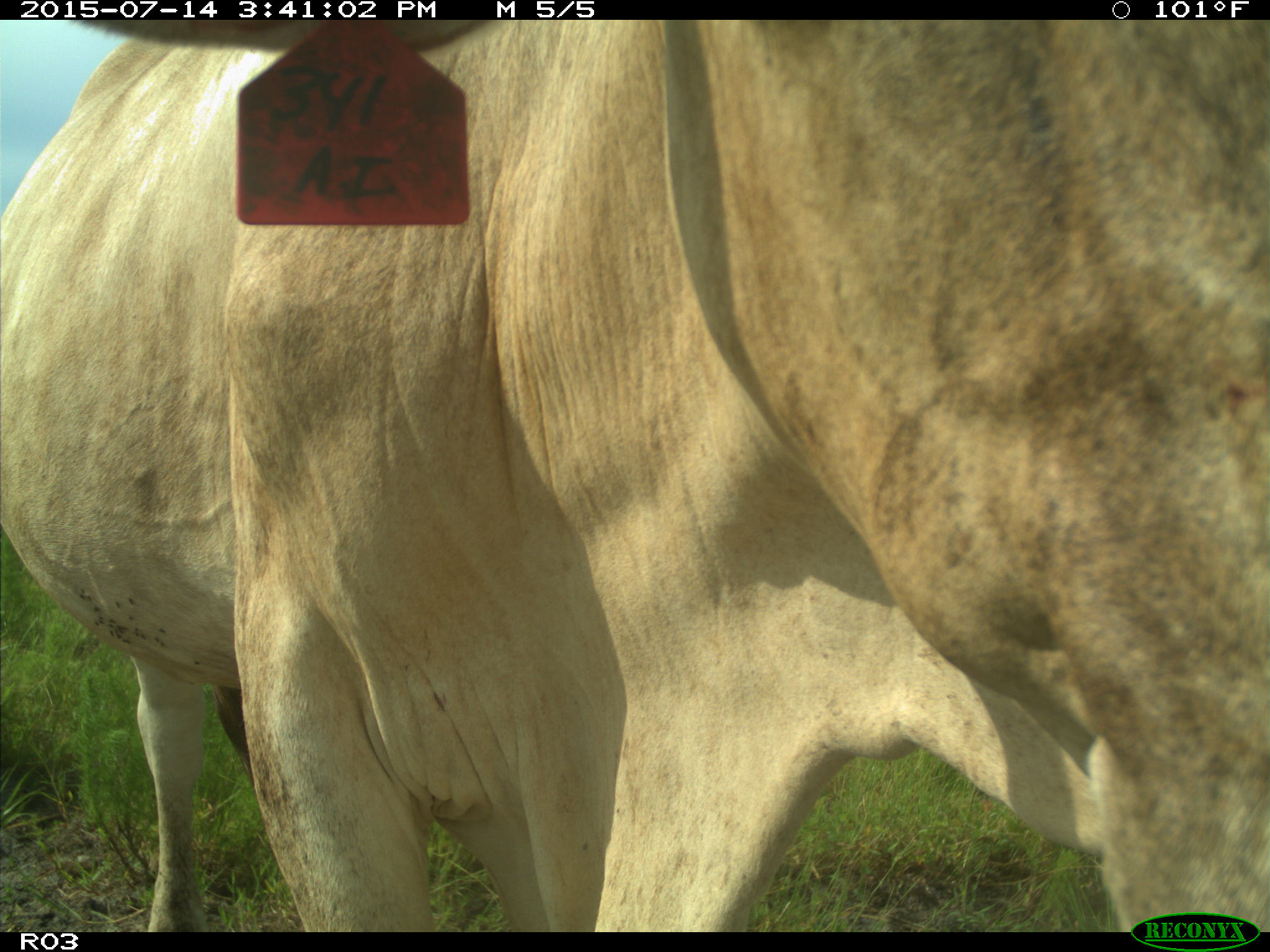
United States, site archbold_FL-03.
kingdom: Animalia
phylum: Chordata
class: Mammalia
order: Artiodactyla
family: Bovidae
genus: Bos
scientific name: Bos taurus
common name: domestic cow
Bos taurus (domestic cow).